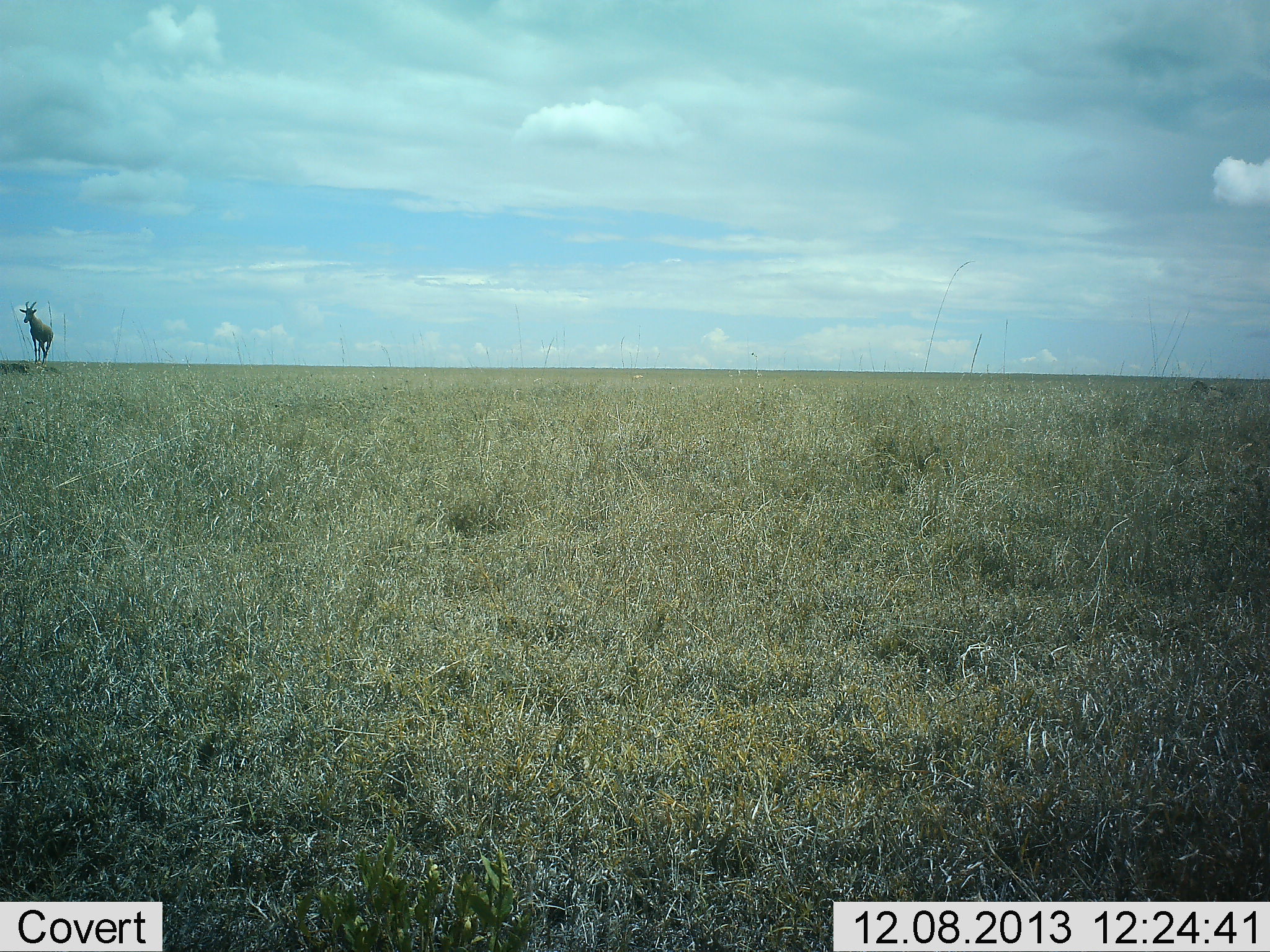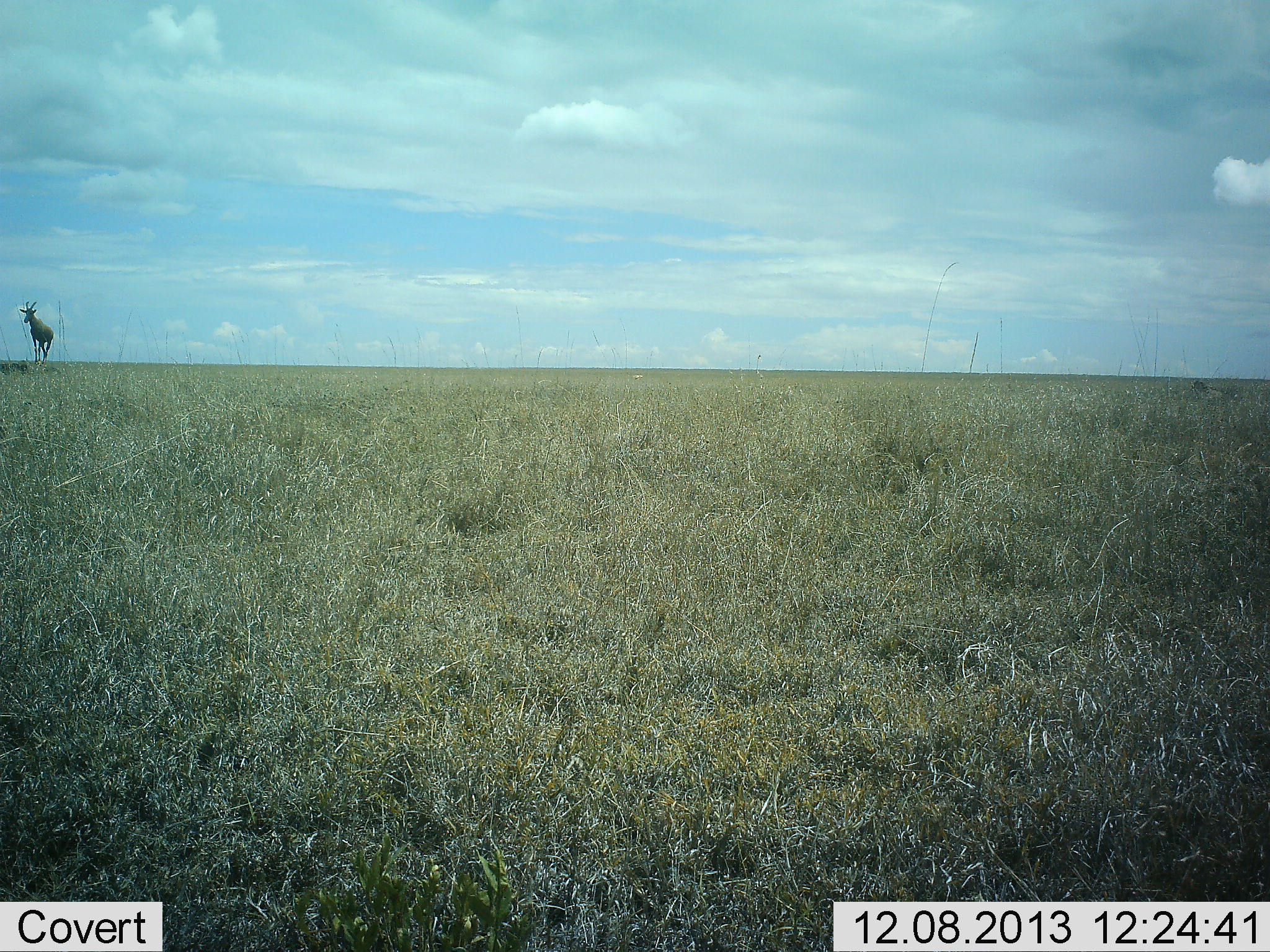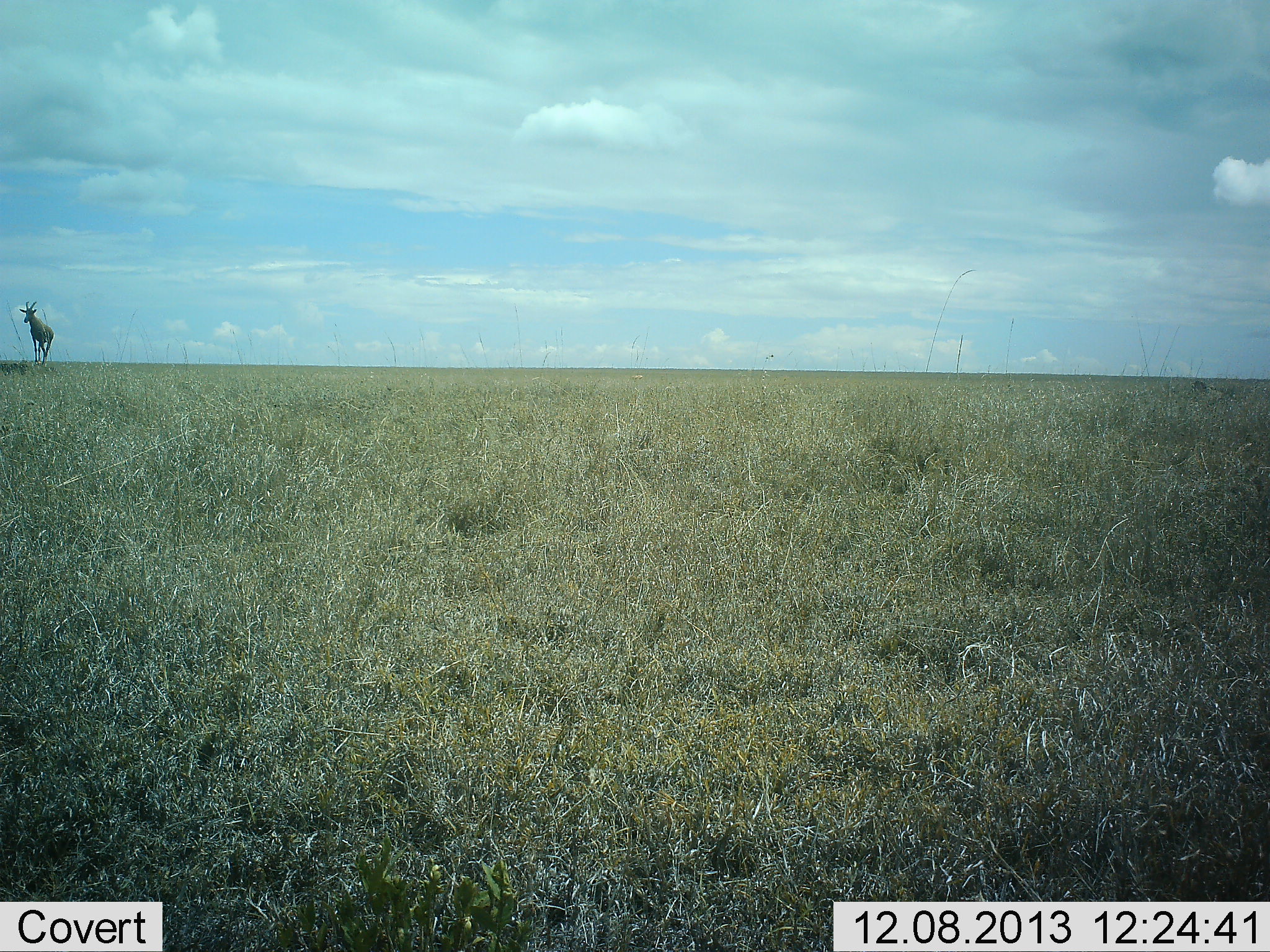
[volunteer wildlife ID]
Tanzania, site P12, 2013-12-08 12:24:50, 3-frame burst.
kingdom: Animalia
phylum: Chordata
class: Mammalia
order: Artiodactyla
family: Bovidae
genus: Alcelaphus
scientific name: Alcelaphus buselaphus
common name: hartebeest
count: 1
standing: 100%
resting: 0%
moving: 0%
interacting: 0%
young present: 0%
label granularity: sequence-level